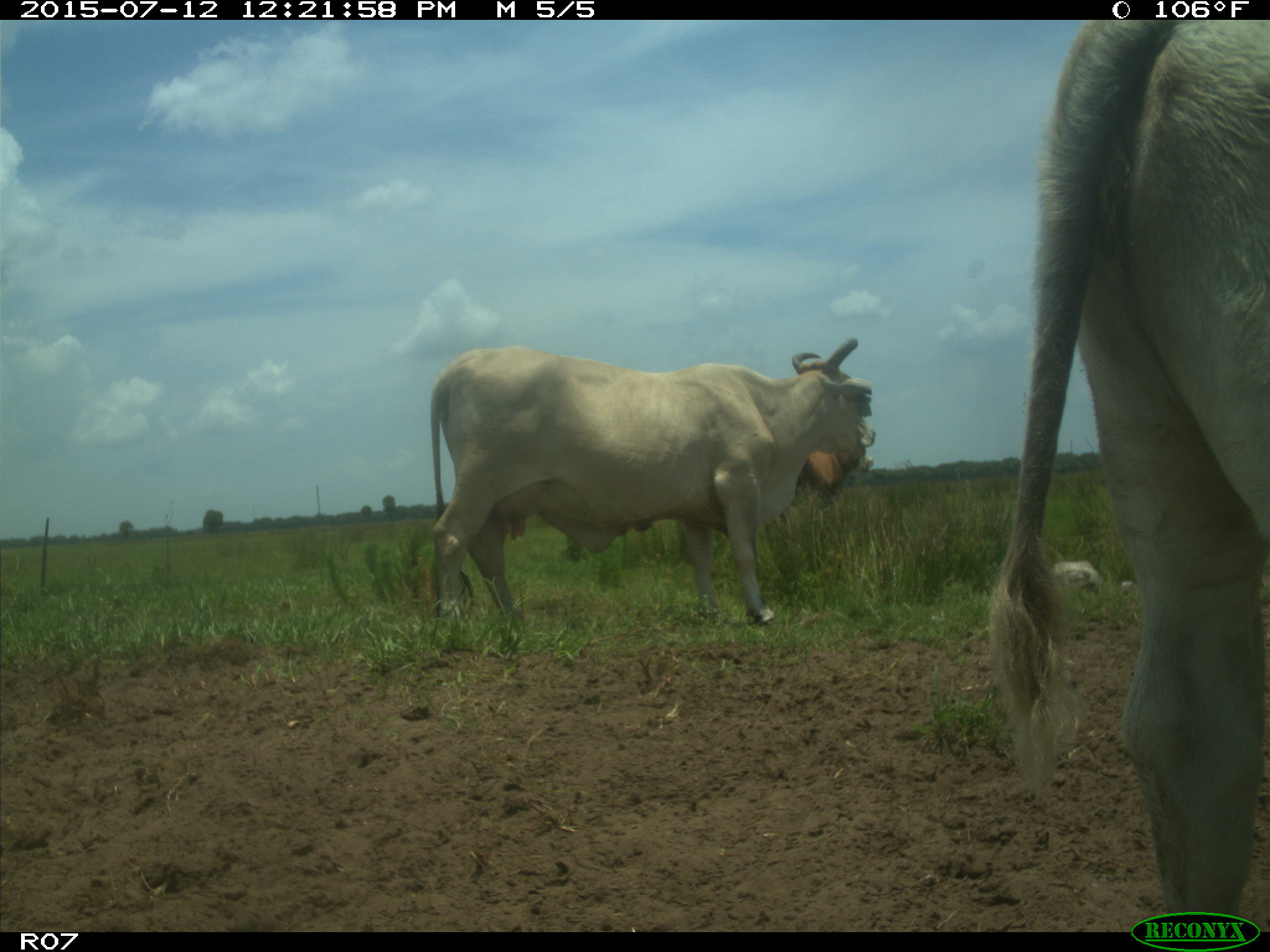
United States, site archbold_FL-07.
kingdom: Animalia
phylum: Chordata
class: Mammalia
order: Artiodactyla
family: Bovidae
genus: Bos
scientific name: Bos taurus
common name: domestic cow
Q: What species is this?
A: Bos taurus (domestic cow).